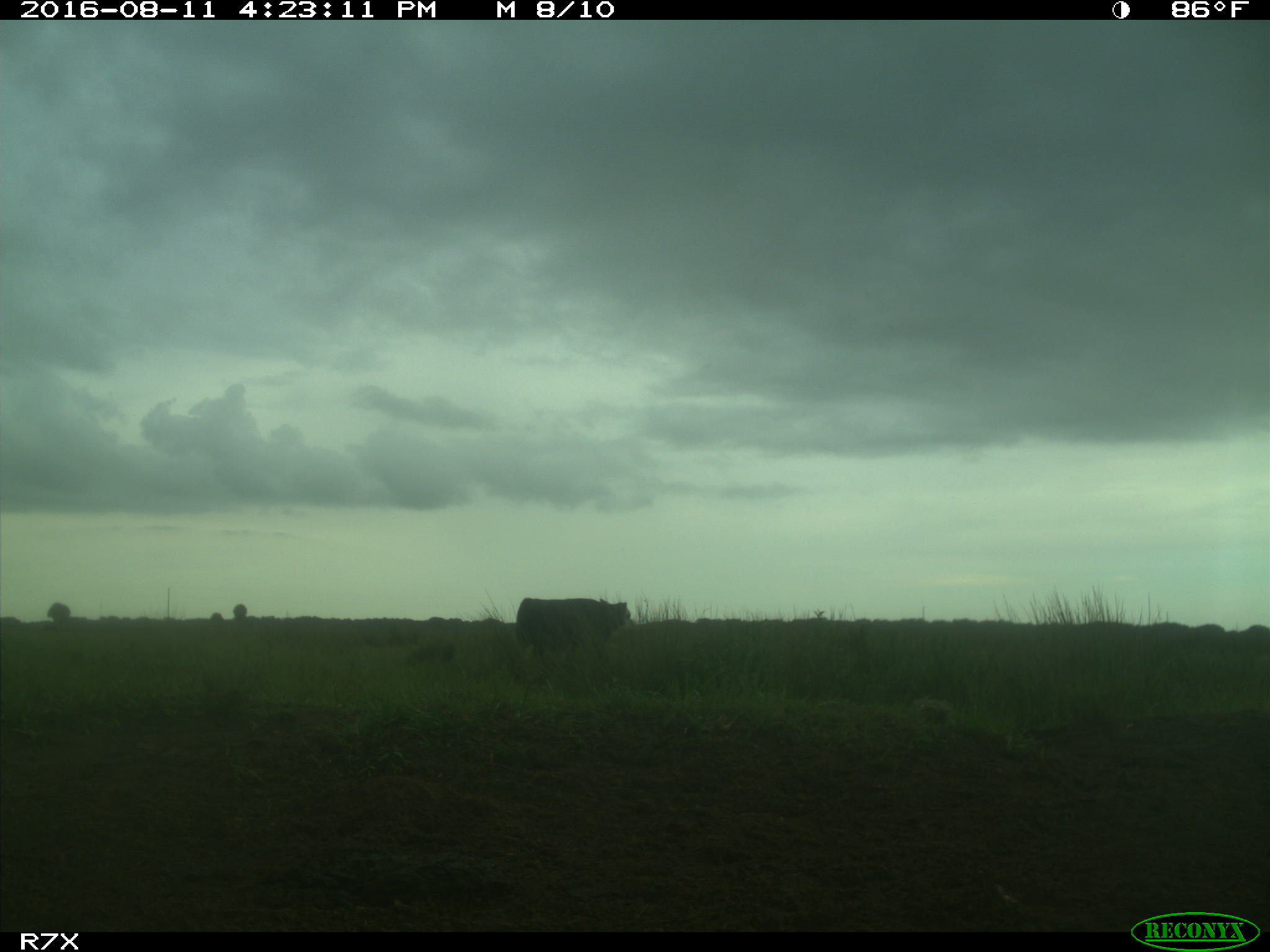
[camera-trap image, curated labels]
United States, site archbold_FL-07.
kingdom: Animalia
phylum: Chordata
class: Mammalia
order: Artiodactyla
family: Bovidae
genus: Bos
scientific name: Bos taurus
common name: domestic cow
Bos taurus (domestic cow).